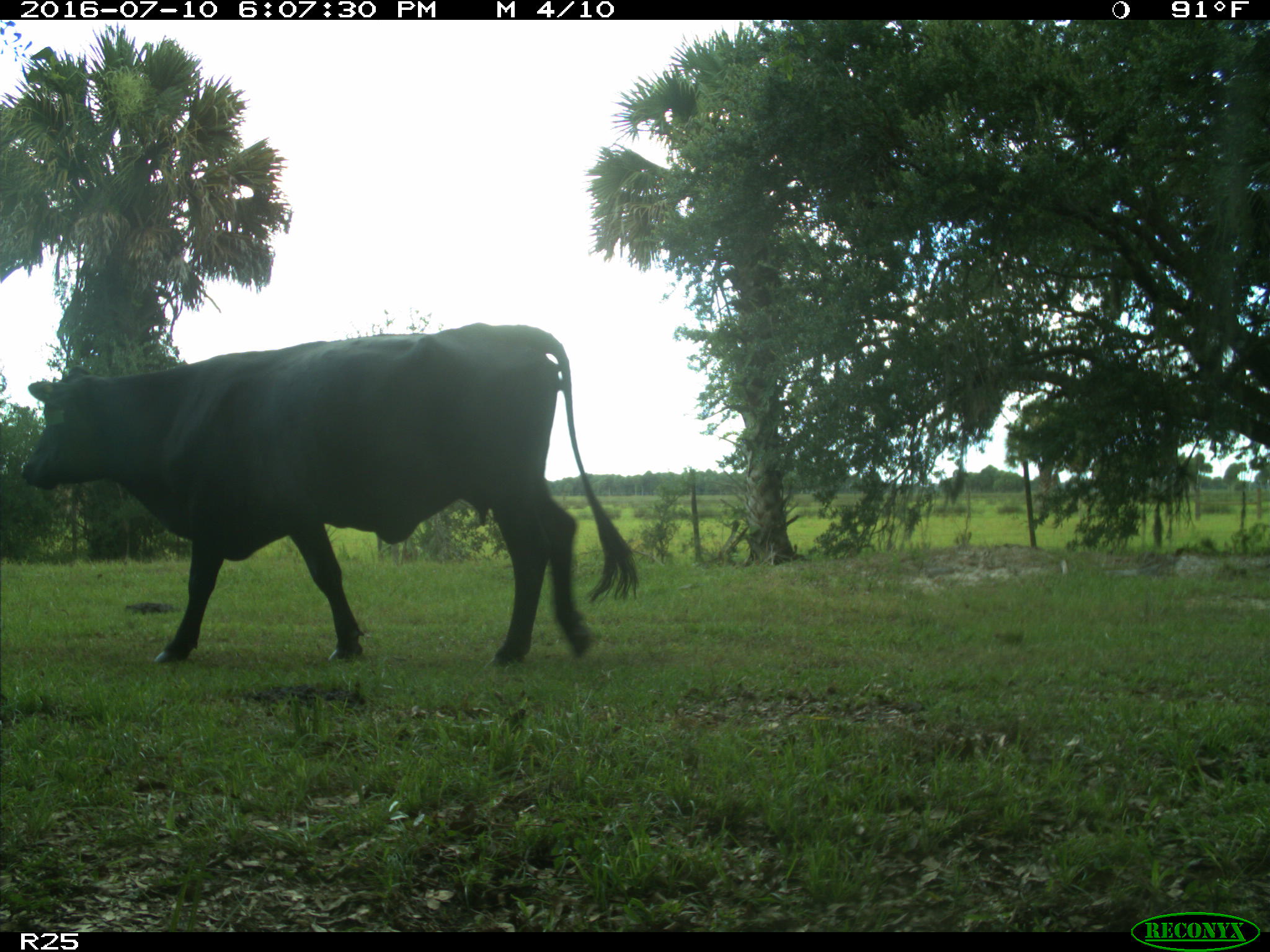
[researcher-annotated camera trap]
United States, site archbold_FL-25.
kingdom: Animalia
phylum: Chordata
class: Mammalia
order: Artiodactyla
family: Bovidae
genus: Bos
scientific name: Bos taurus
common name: domestic cow